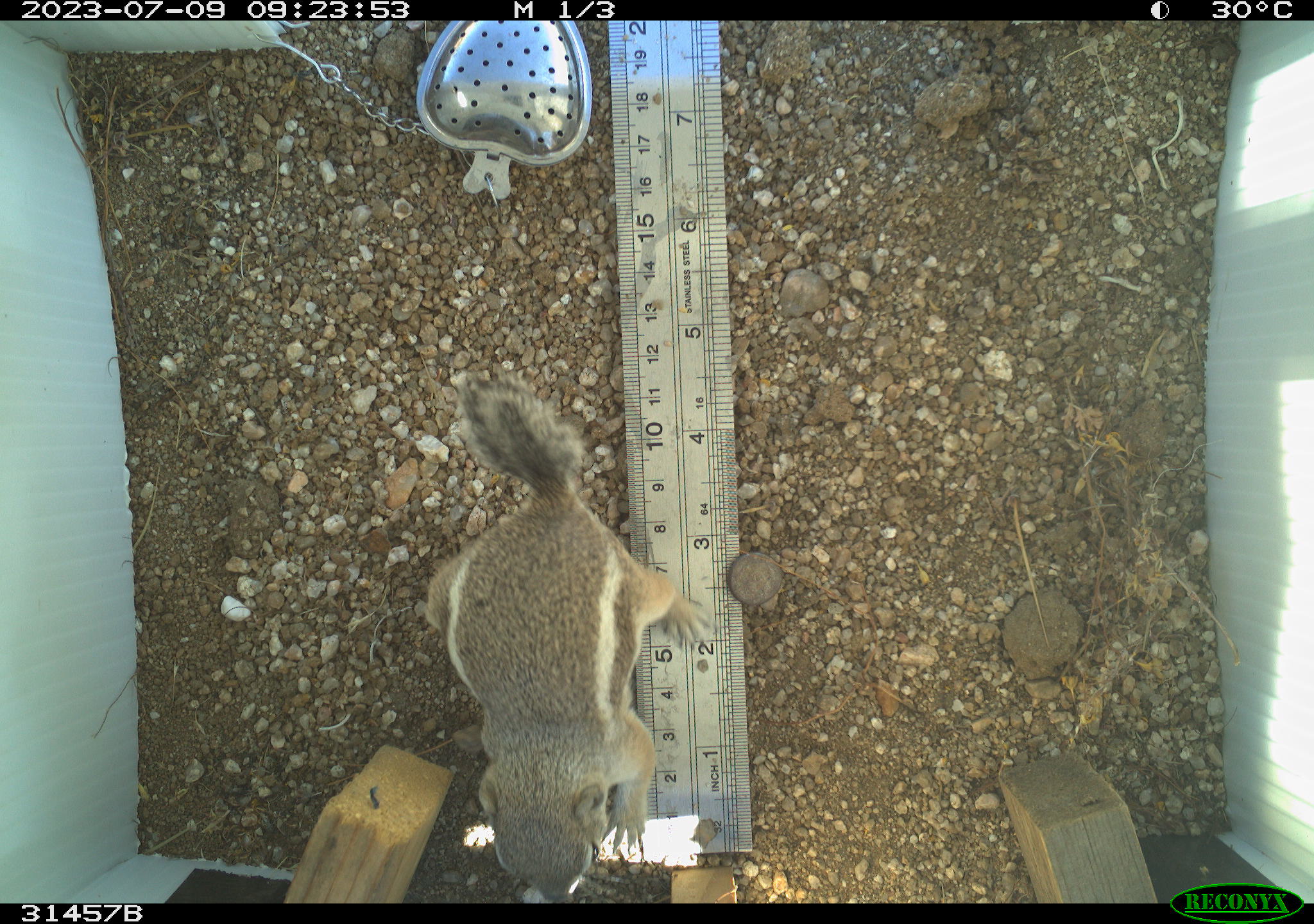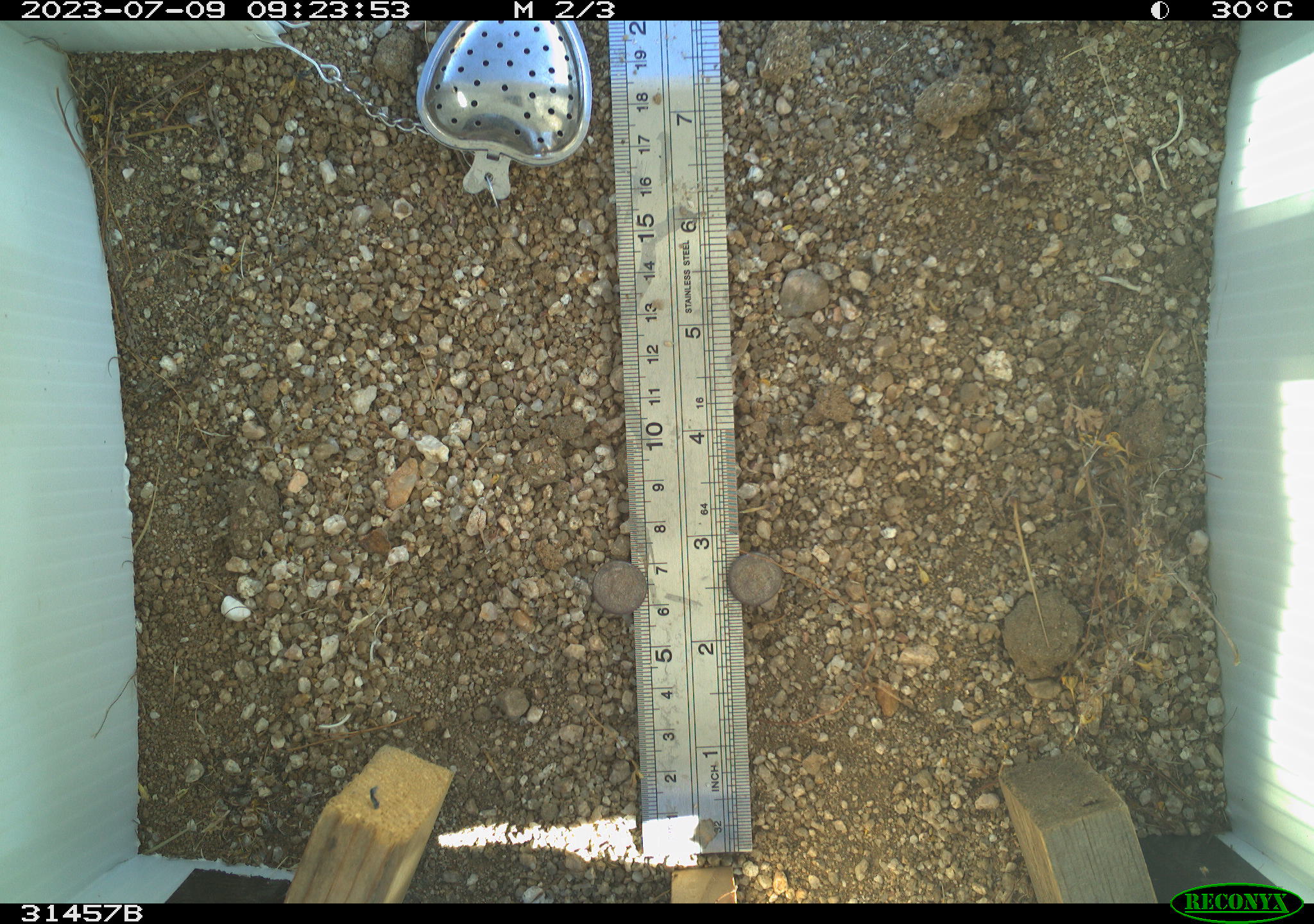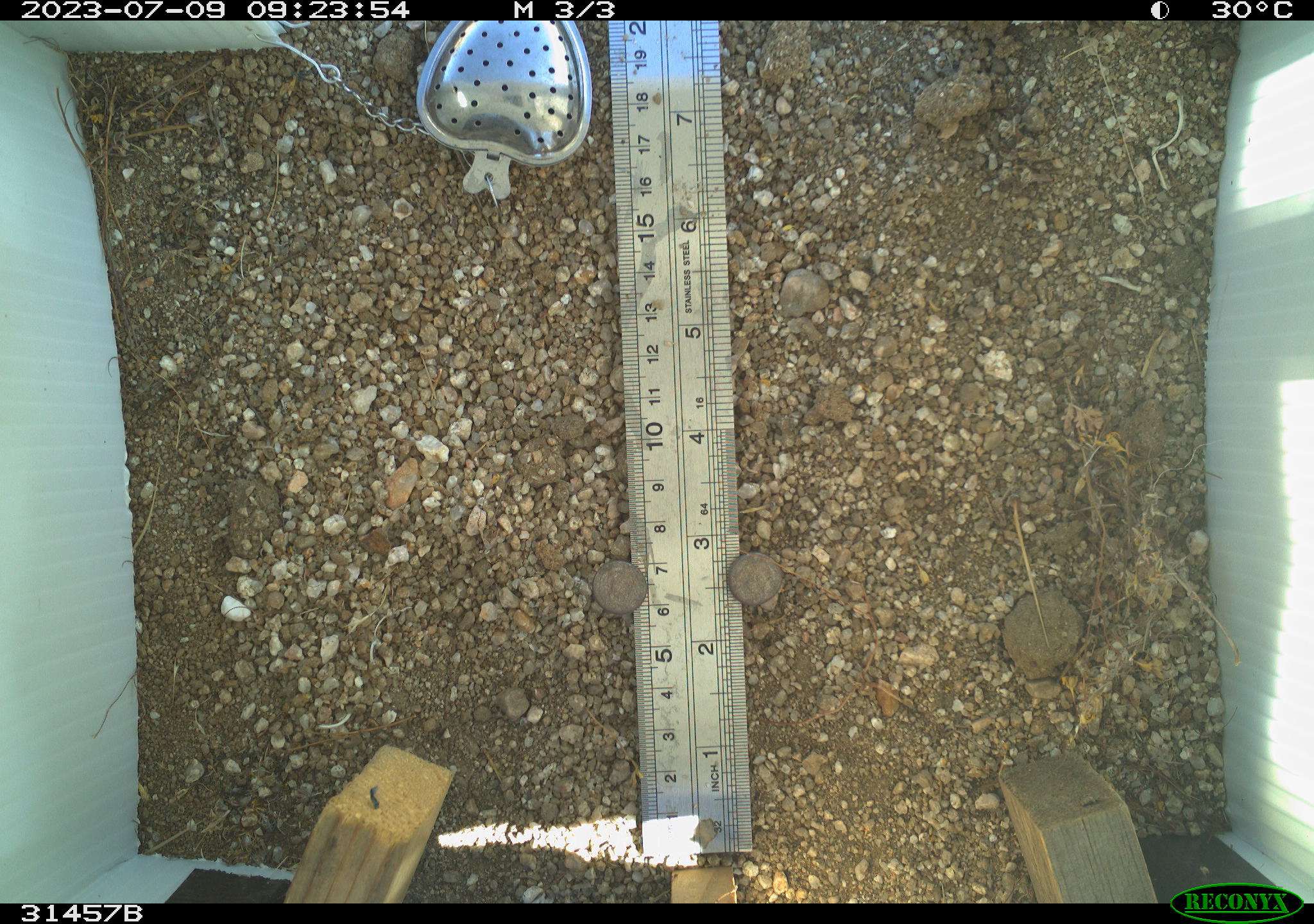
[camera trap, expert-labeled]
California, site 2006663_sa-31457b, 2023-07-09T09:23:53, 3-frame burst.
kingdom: Animalia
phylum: Chordata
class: Mammalia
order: Rodentia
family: Sciuridae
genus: Ammospermophilus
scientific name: Ammospermophilus leucurus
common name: white-tailed antelope squirrel